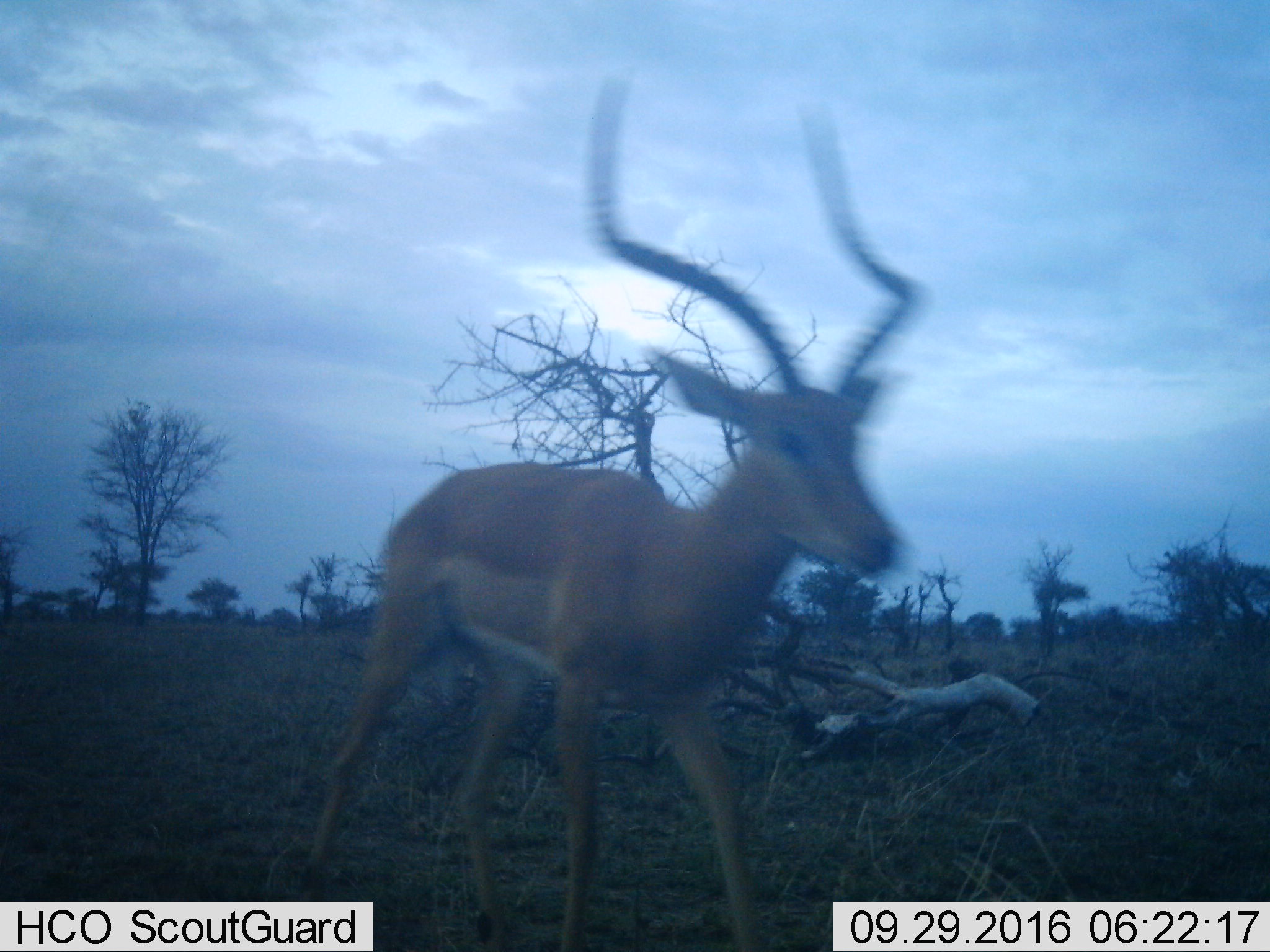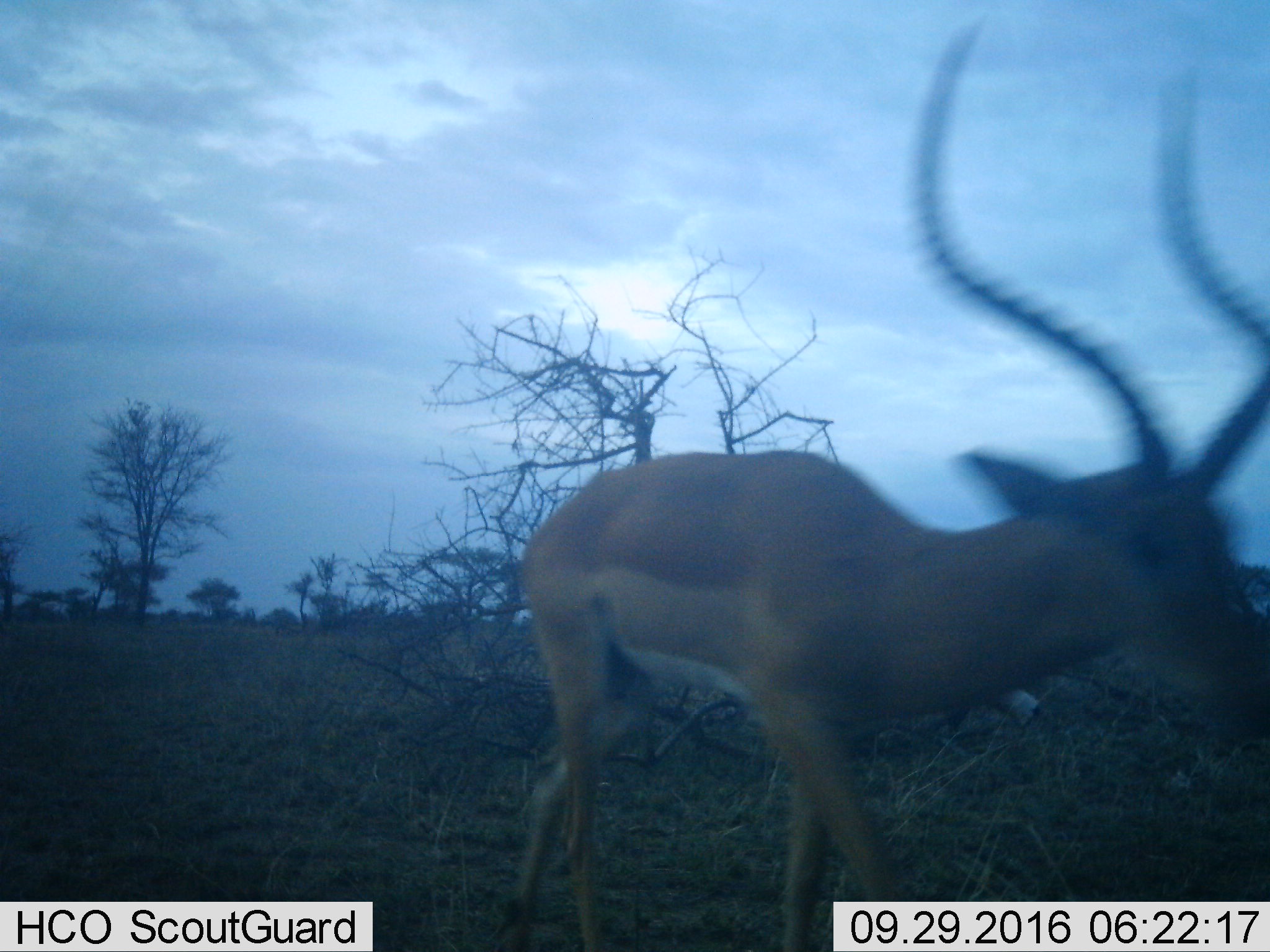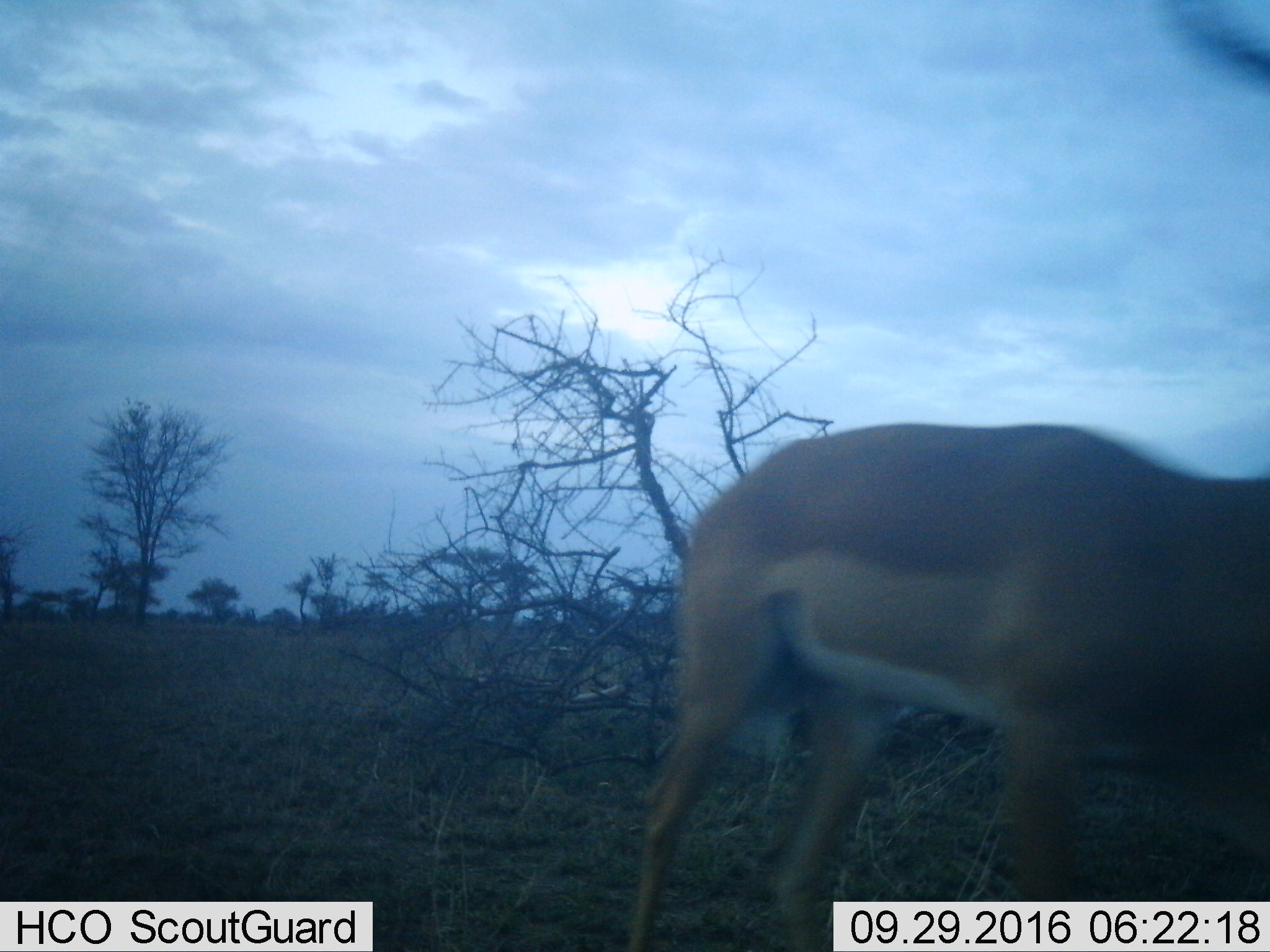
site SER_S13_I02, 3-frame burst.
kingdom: Animalia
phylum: Chordata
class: Mammalia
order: Artiodactyla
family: Bovidae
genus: Aepyceros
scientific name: Aepyceros melampus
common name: impala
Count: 1.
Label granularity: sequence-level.